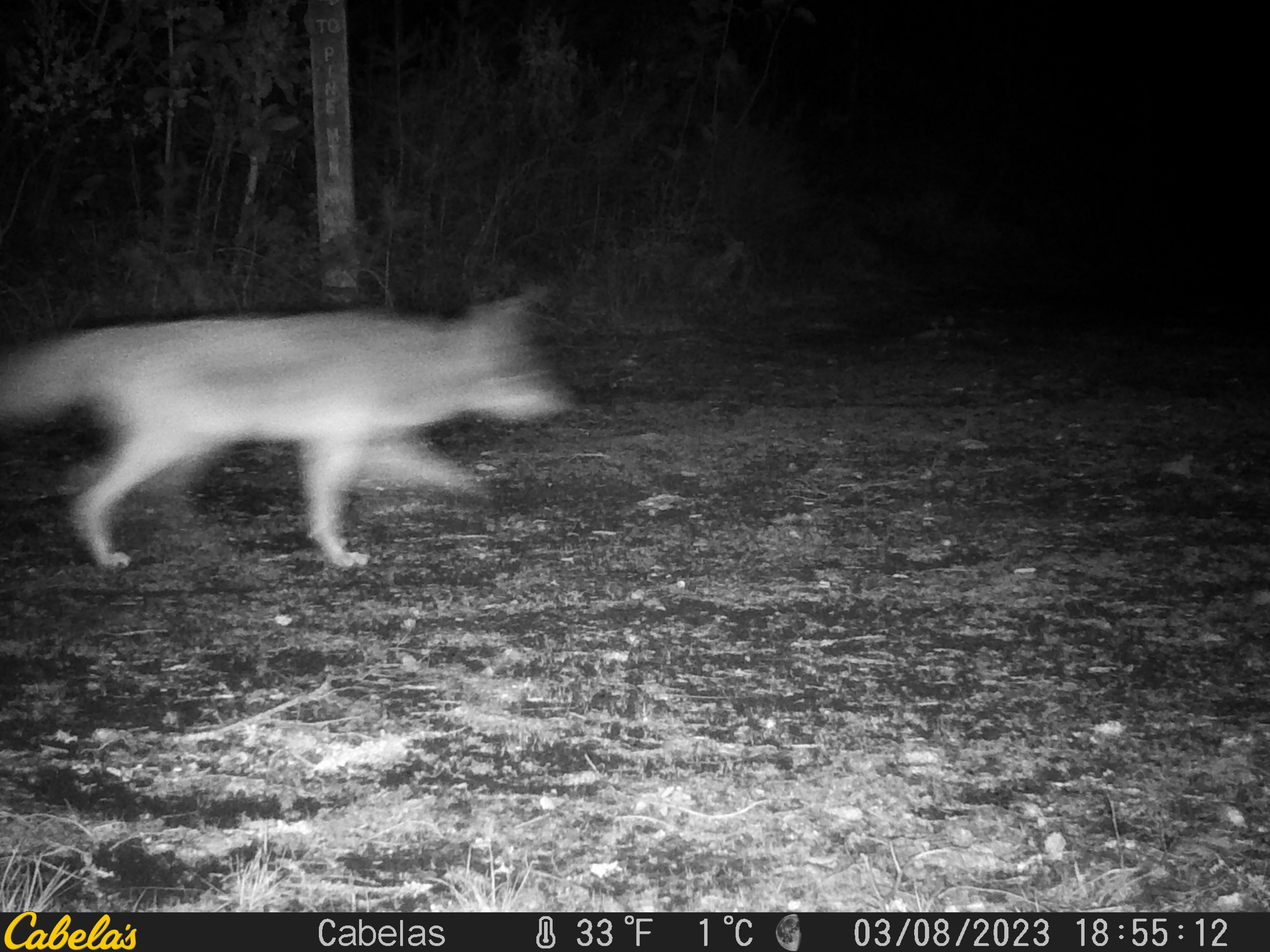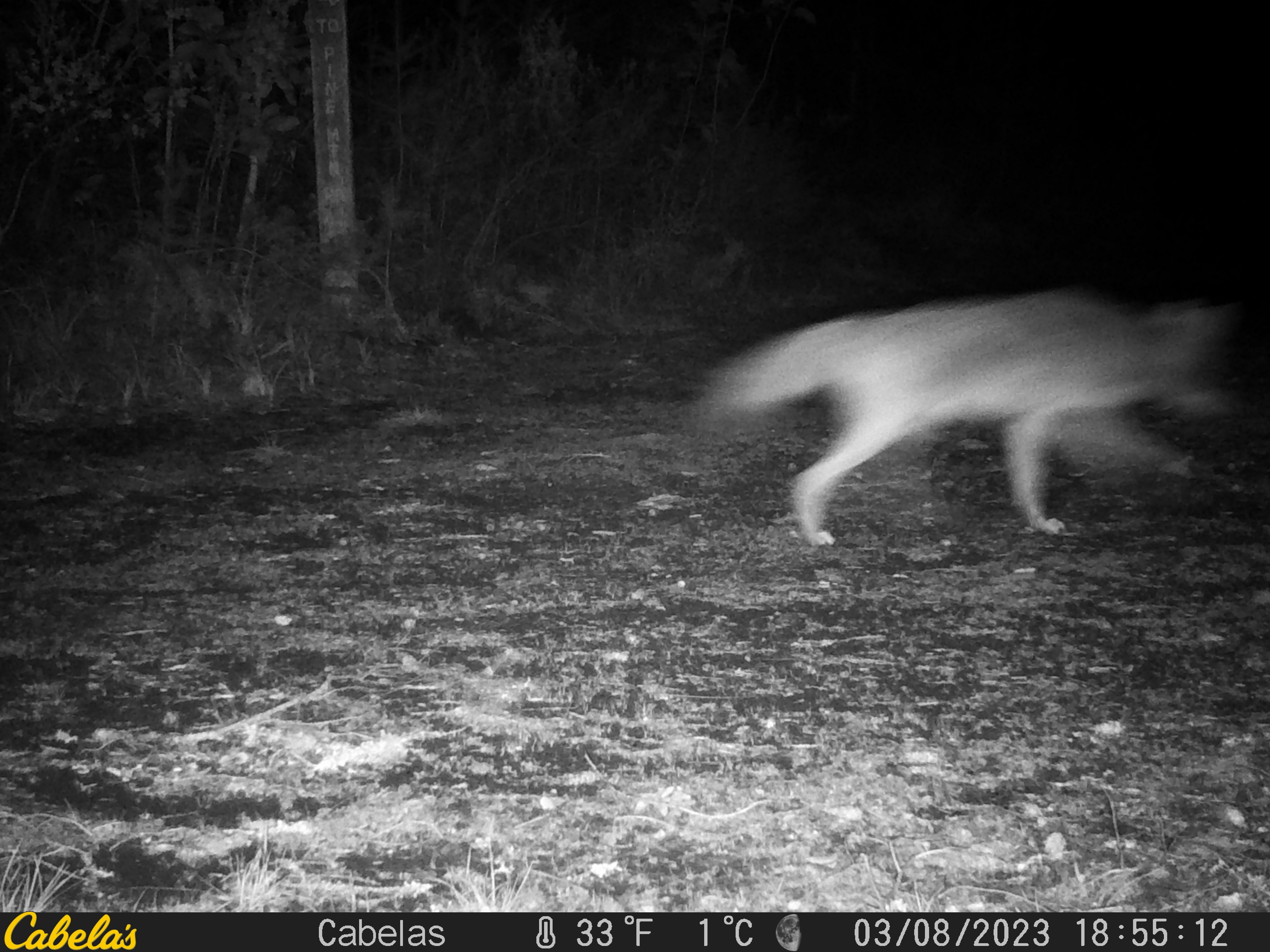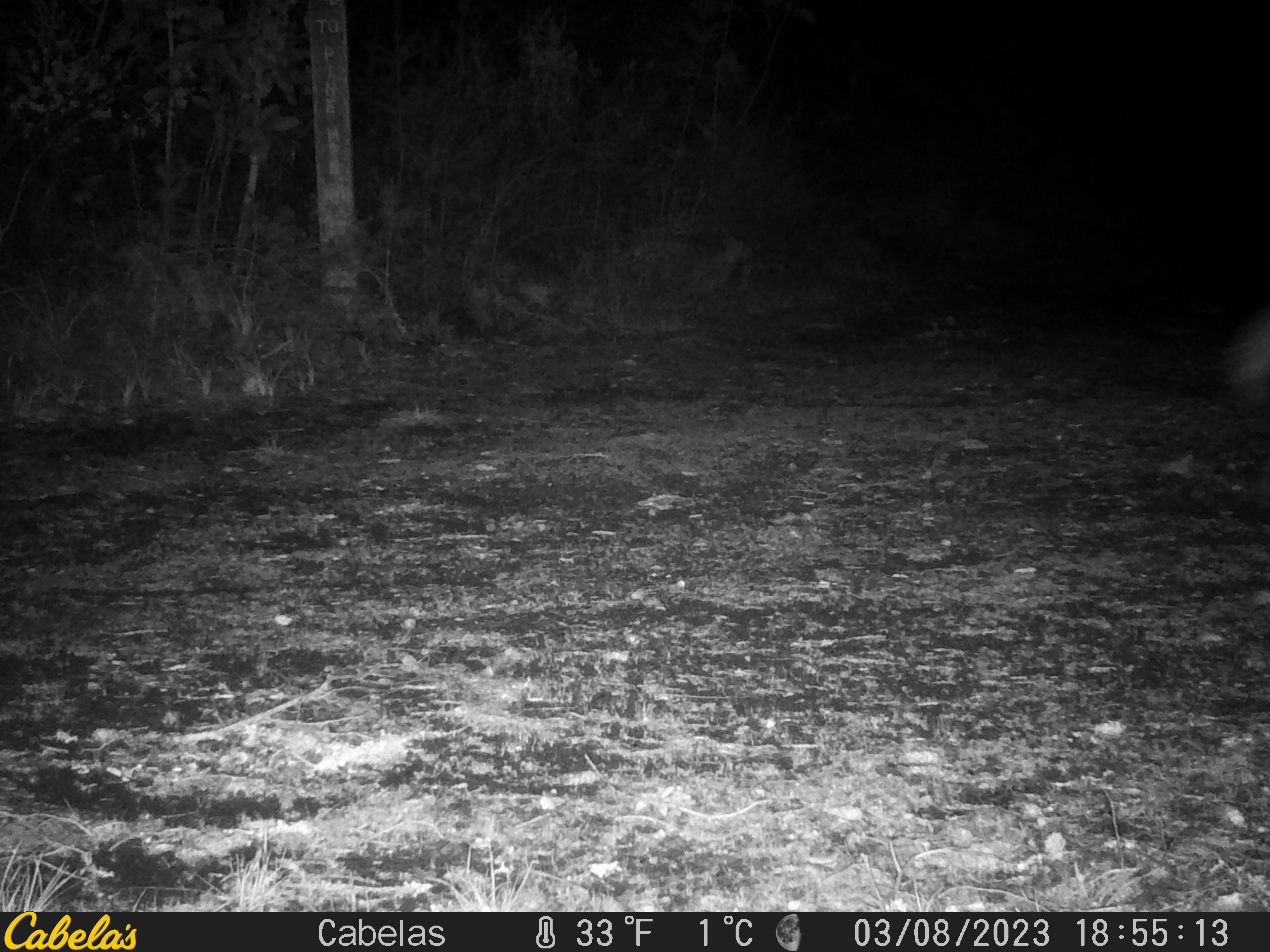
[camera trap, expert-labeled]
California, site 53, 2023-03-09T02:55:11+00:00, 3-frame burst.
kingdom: Animalia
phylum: Chordata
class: Mammalia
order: Carnivora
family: Canidae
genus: Canis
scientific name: Canis latrans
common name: coyote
Coyote (Canis latrans).